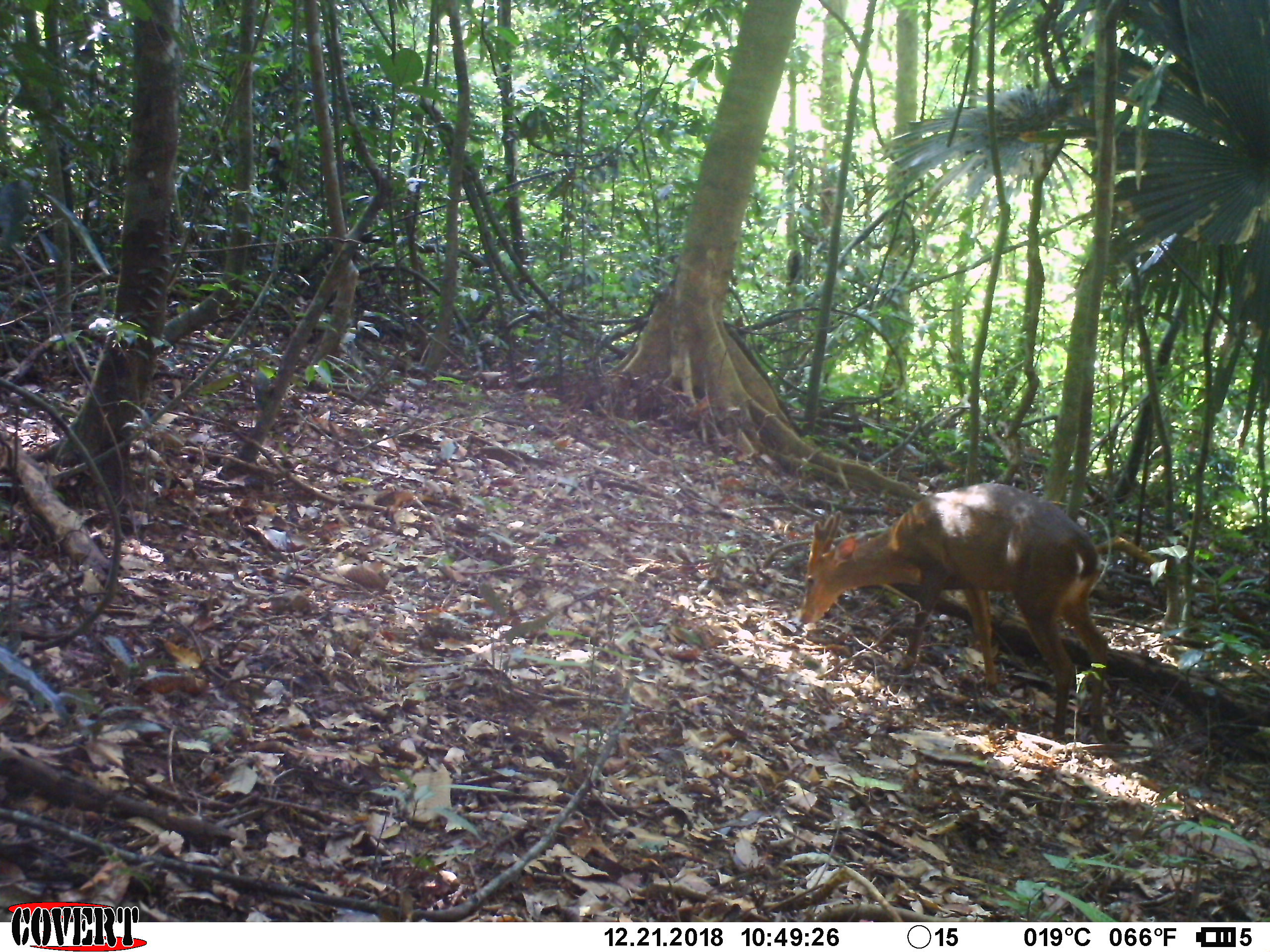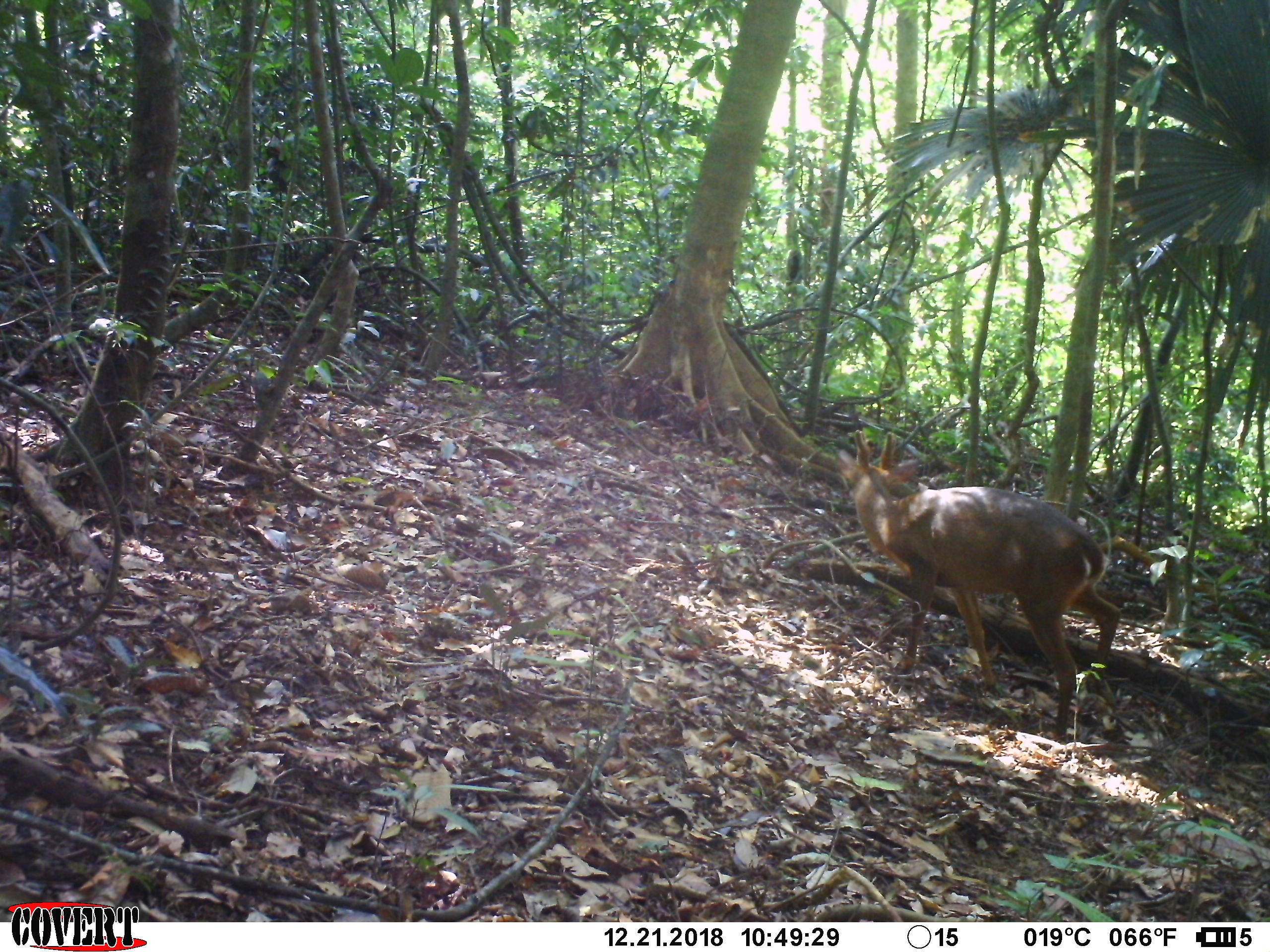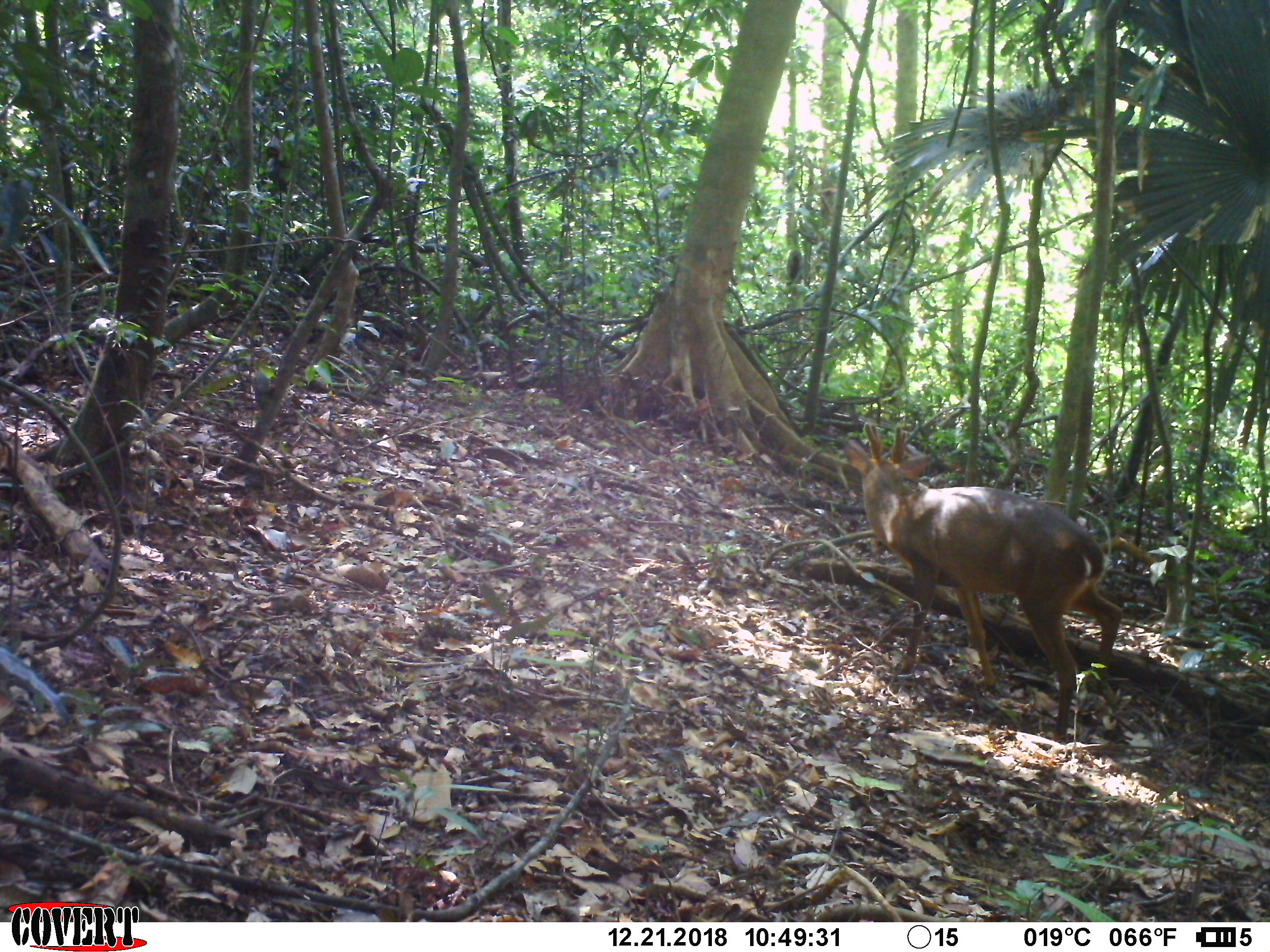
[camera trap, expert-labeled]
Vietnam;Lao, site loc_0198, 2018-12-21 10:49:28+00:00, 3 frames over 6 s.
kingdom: Animalia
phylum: Chordata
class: Mammalia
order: Artiodactyla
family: Cervidae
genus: Muntiacus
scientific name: Muntiacus vuquangensis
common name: large-antlered muntjac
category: large antlered muntjac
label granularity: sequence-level